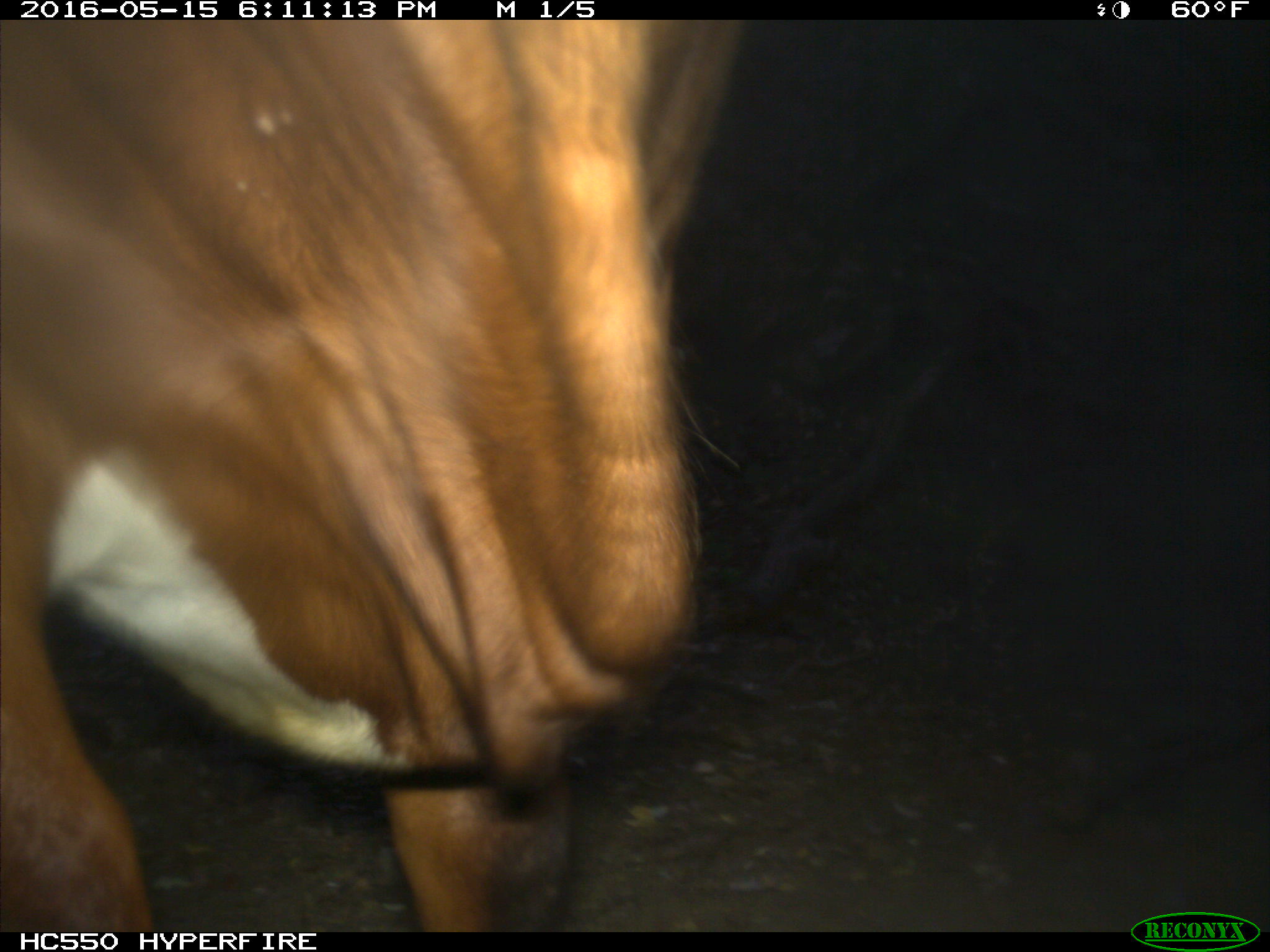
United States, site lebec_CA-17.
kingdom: Animalia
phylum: Chordata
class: Mammalia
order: Artiodactyla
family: Bovidae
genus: Bos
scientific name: Bos taurus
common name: domestic cow